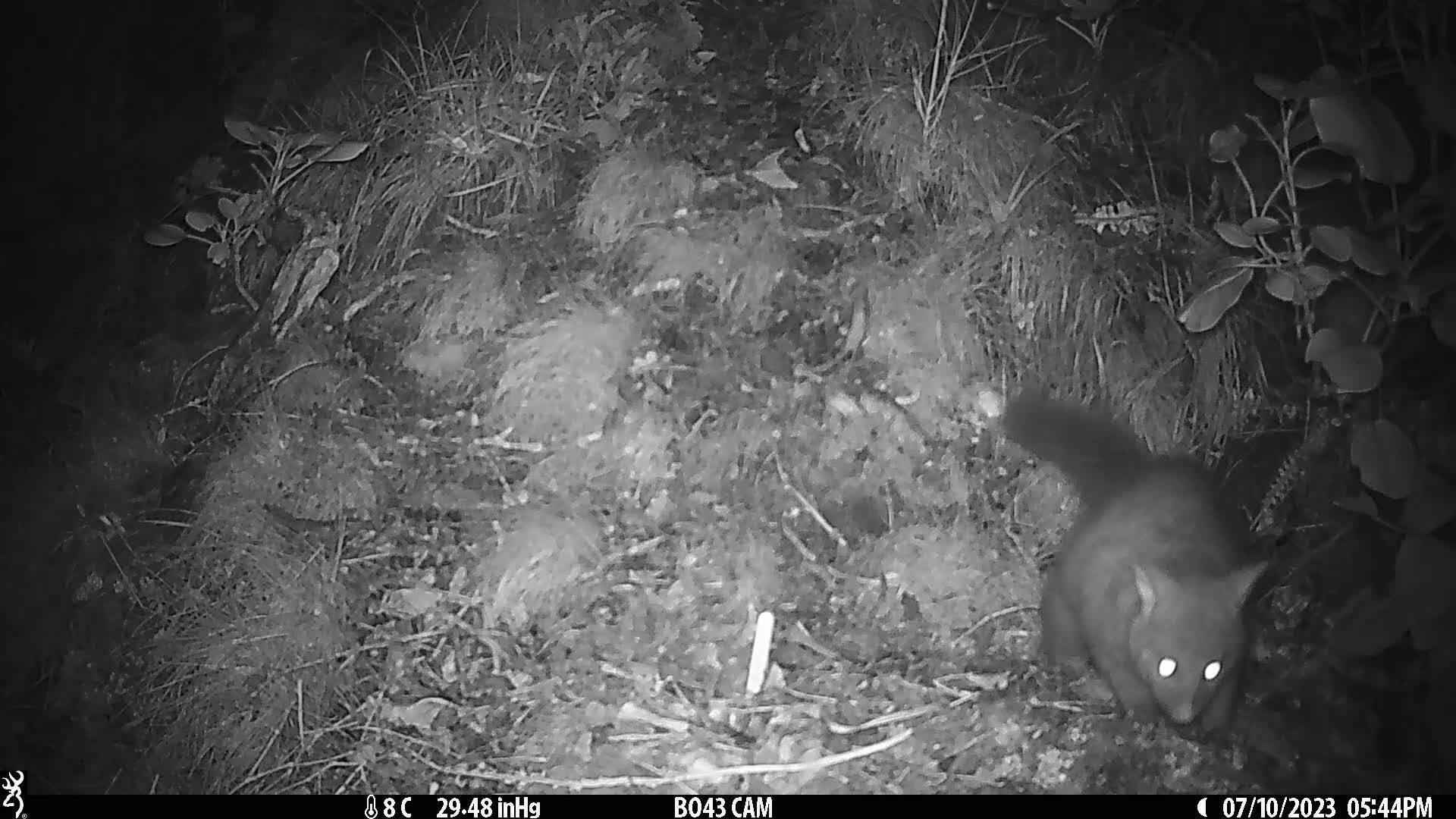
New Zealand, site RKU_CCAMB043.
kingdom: Animalia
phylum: Chordata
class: Mammalia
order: Diprotodontia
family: Phalangeridae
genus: Trichosurus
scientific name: Trichosurus vulpecula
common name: common brushtail possum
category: possum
Possum (common brushtail possum) (Trichosurus vulpecula).